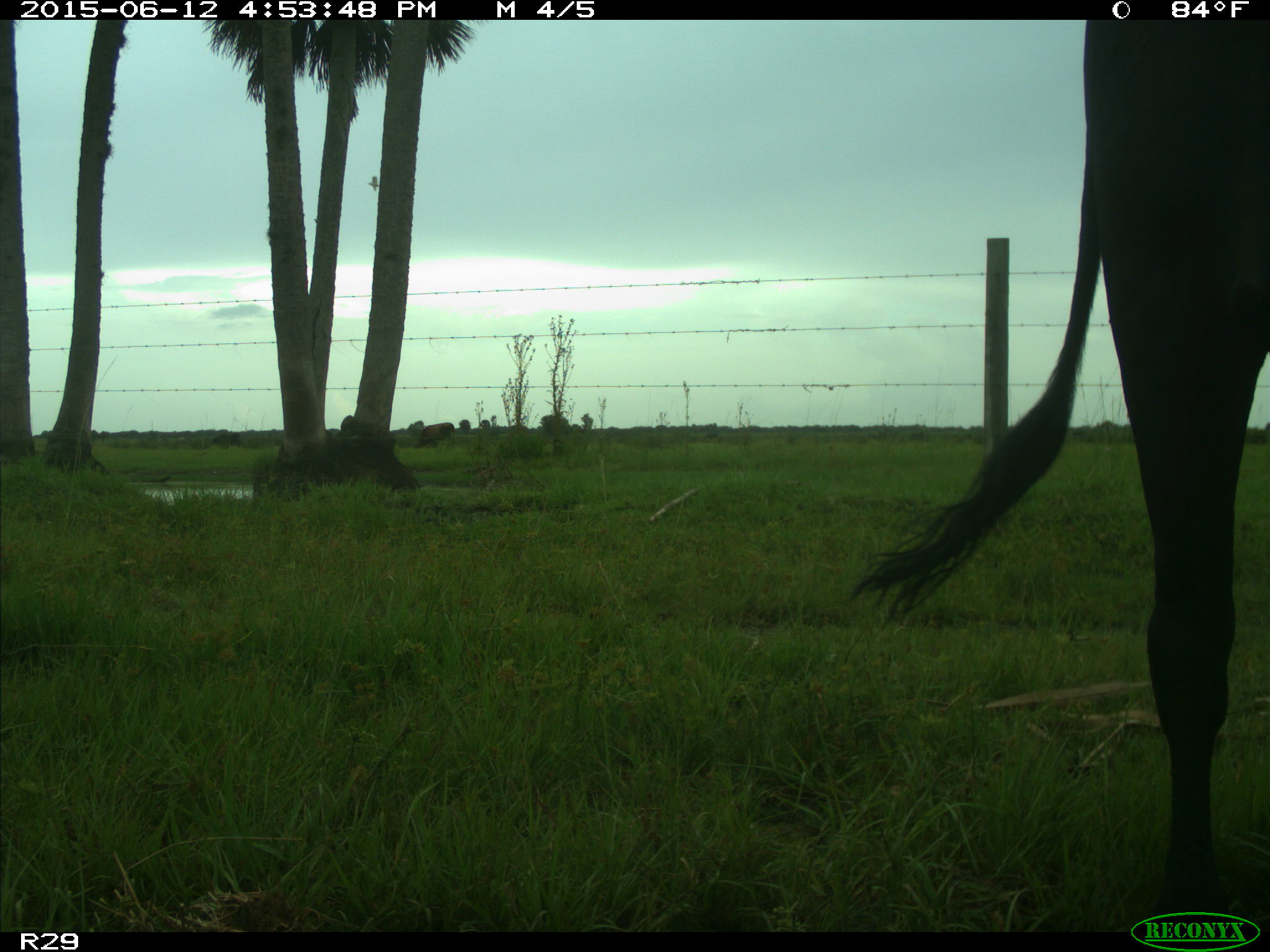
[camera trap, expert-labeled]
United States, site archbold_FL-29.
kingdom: Animalia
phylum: Chordata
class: Mammalia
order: Artiodactyla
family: Bovidae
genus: Bos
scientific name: Bos taurus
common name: domestic cow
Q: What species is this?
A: Bos taurus (domestic cow).